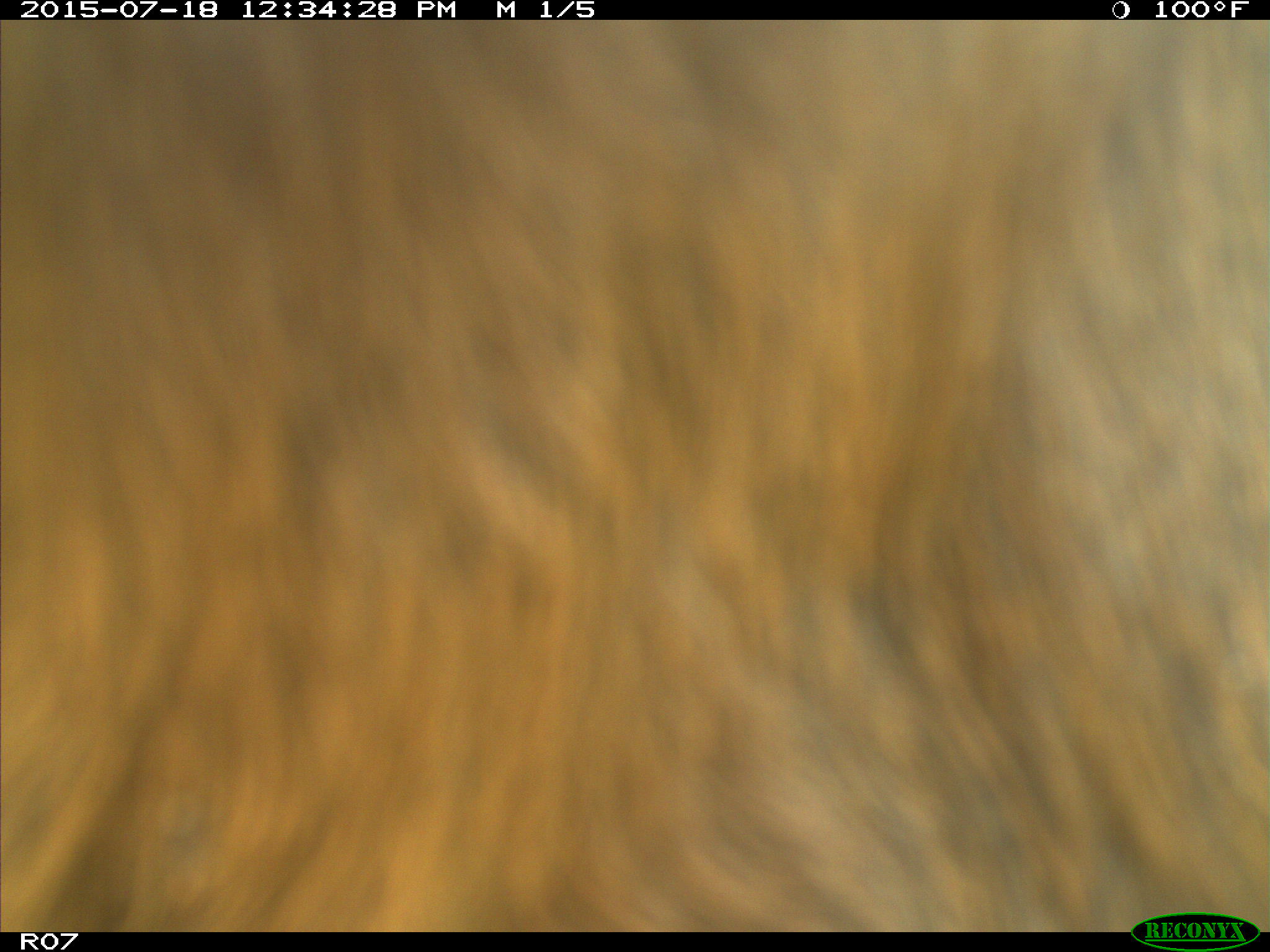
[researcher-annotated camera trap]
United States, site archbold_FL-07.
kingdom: Animalia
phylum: Chordata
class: Mammalia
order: Artiodactyla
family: Bovidae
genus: Bos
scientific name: Bos taurus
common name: domestic cow